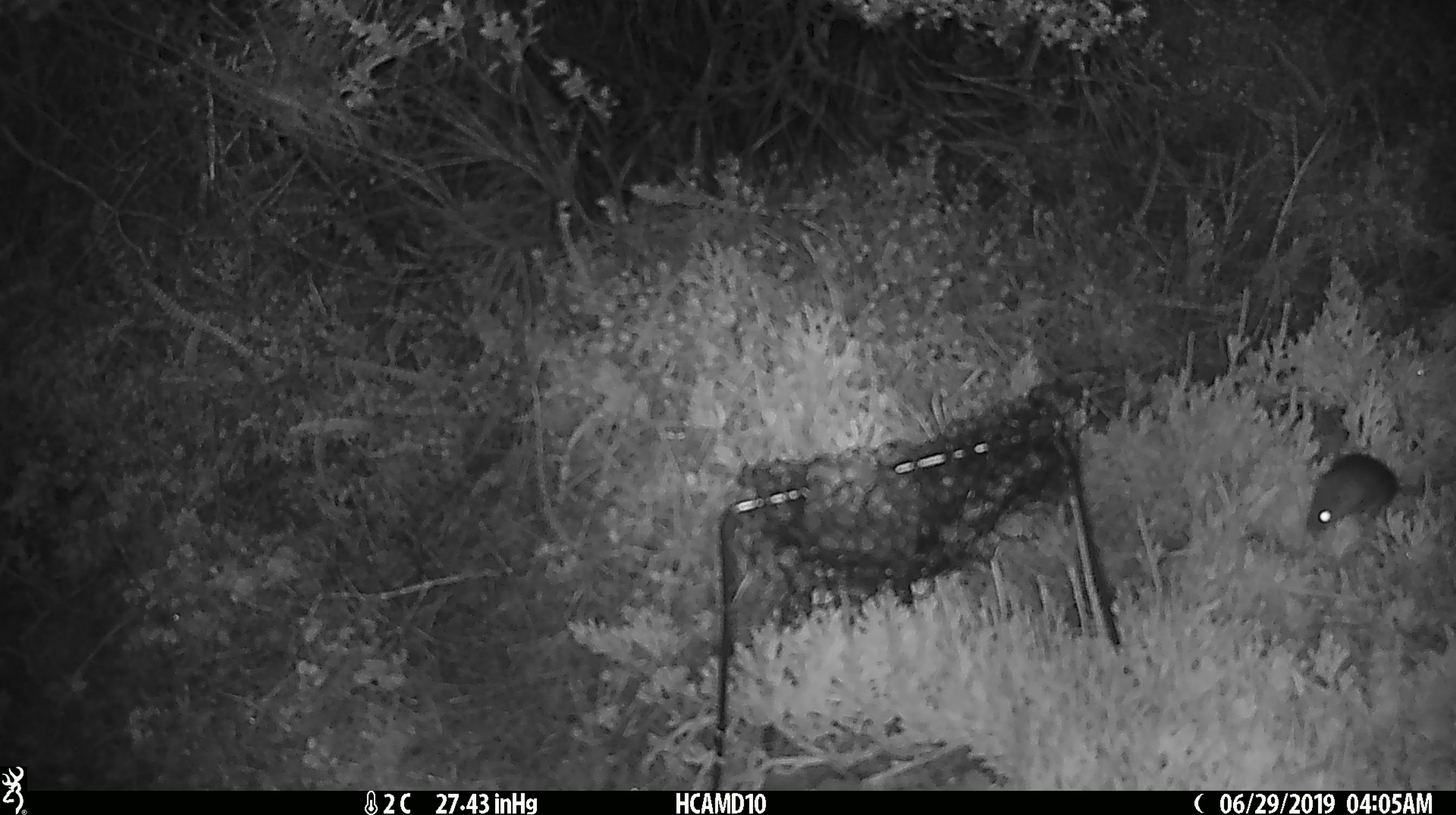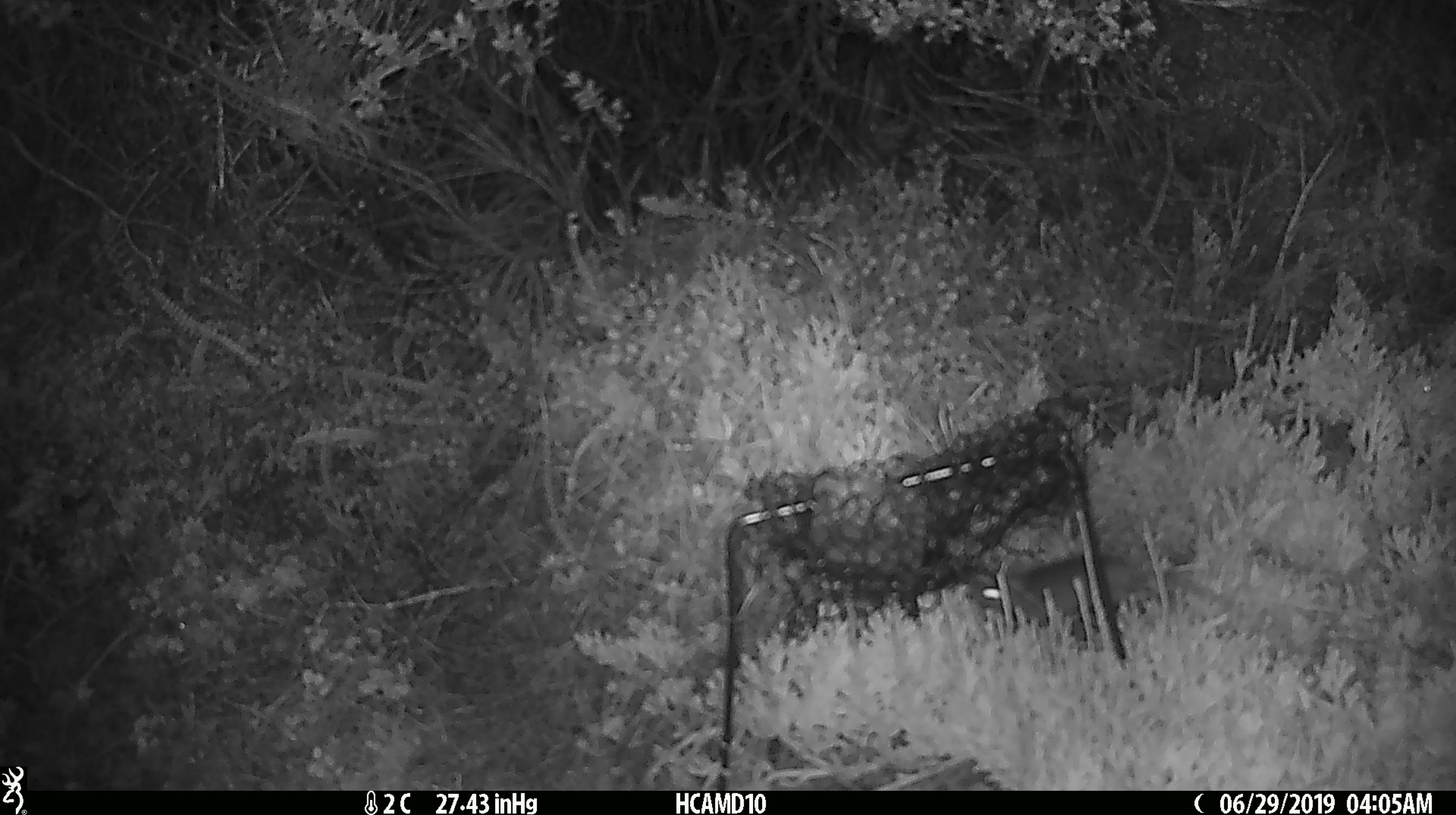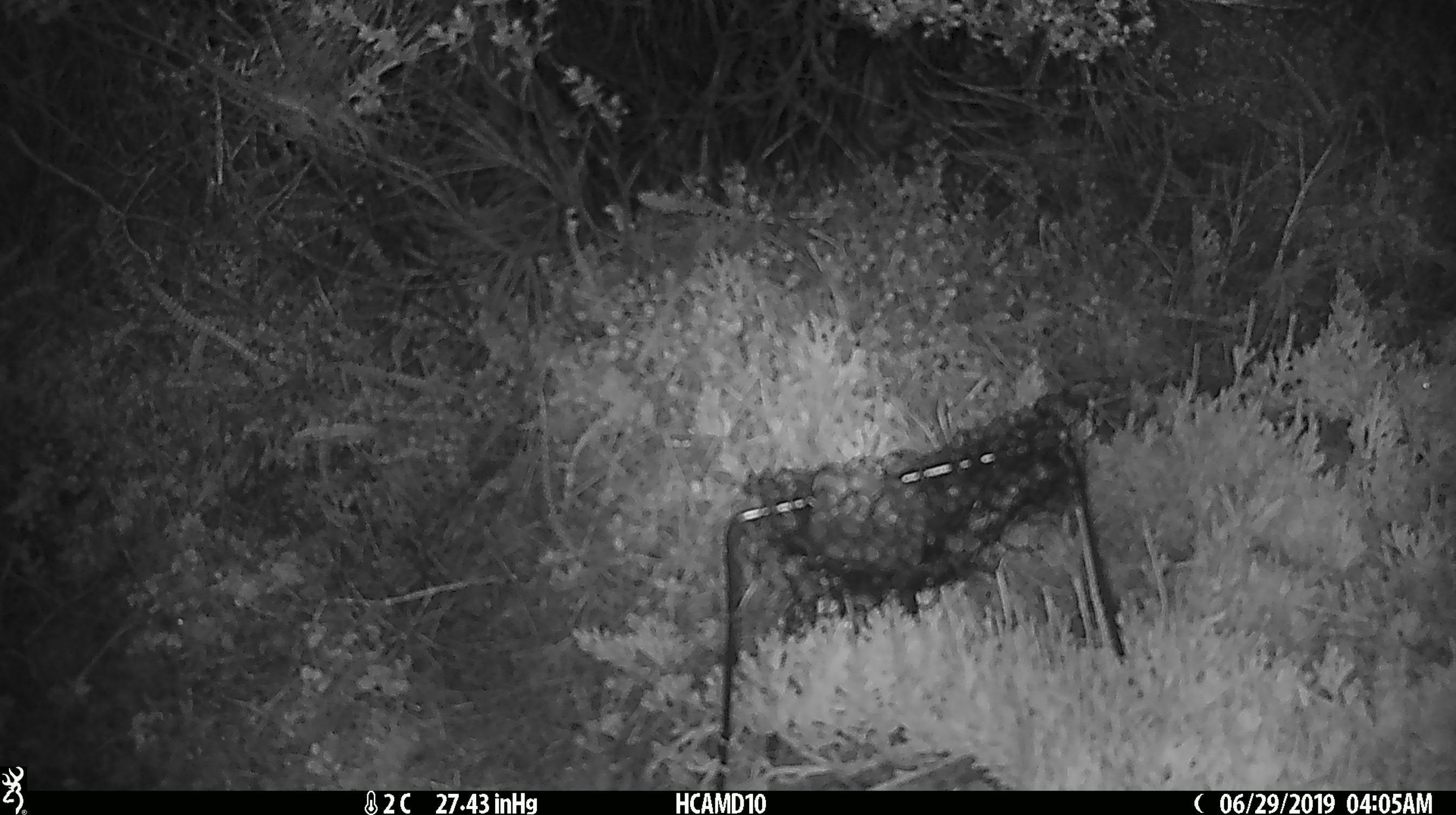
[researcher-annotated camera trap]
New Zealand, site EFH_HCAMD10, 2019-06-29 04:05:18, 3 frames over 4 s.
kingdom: Animalia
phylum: Chordata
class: Mammalia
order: Rodentia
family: Muridae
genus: Mus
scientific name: Mus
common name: mouse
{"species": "mouse (Mus)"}